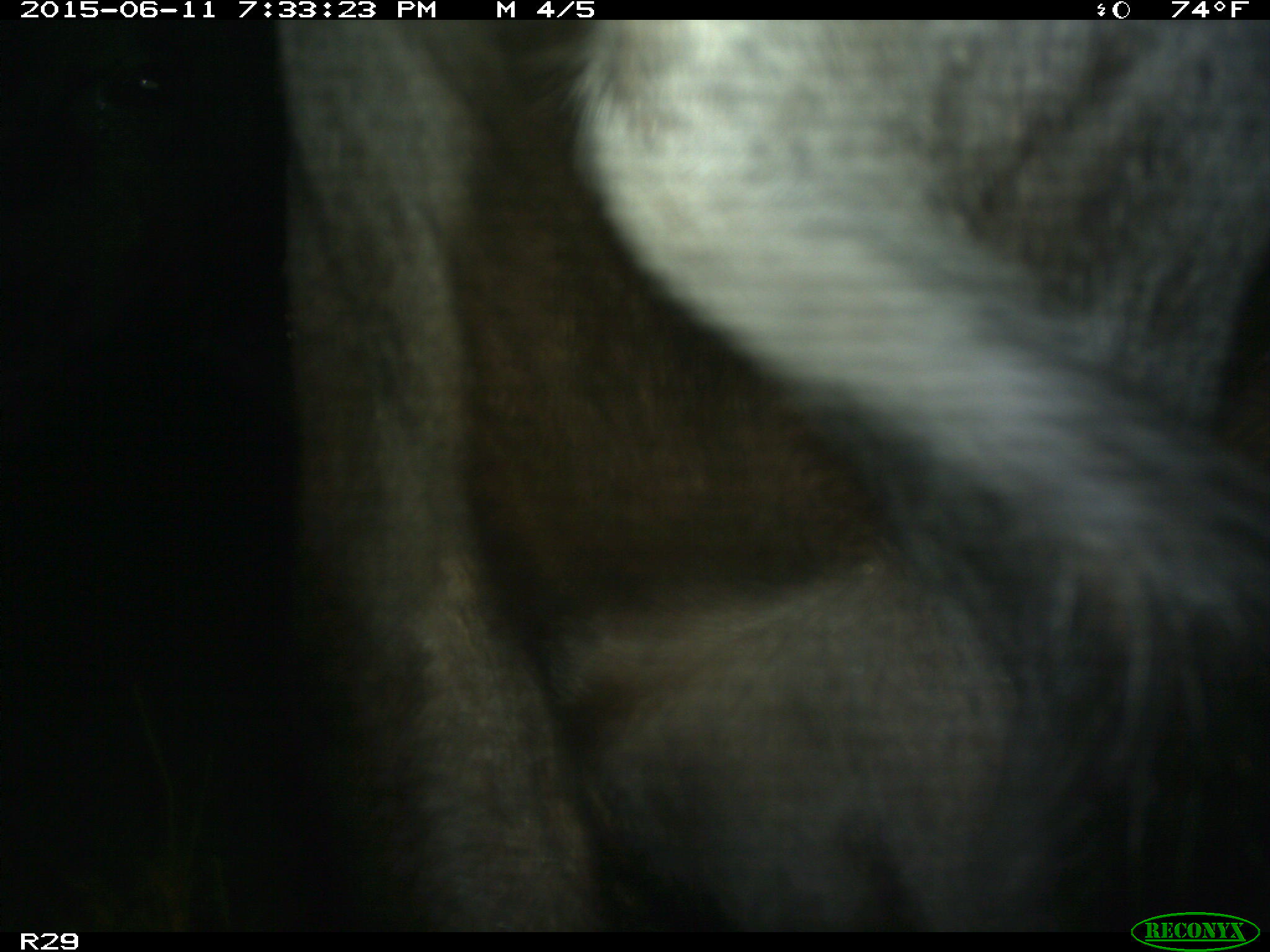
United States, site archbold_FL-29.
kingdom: Animalia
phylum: Chordata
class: Mammalia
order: Artiodactyla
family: Bovidae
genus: Bos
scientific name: Bos taurus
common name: domestic cow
Bos taurus (domestic cow).